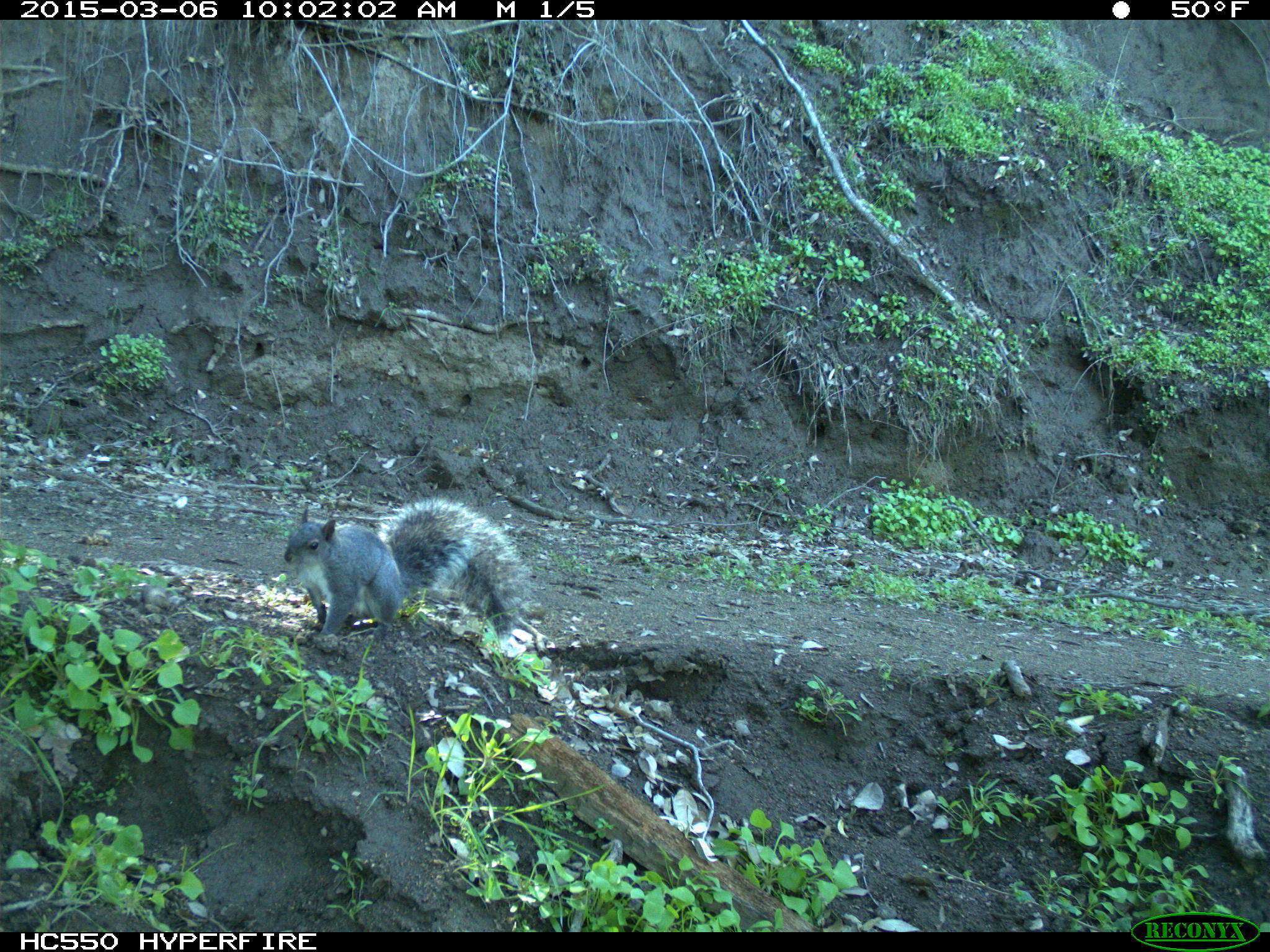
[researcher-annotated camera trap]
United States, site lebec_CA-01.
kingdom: Animalia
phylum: Chordata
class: Mammalia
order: Rodentia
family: Sciuridae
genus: Sciurus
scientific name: Sciurus carolinensis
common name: eastern gray squirrel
Sciurus carolinensis (eastern gray squirrel).